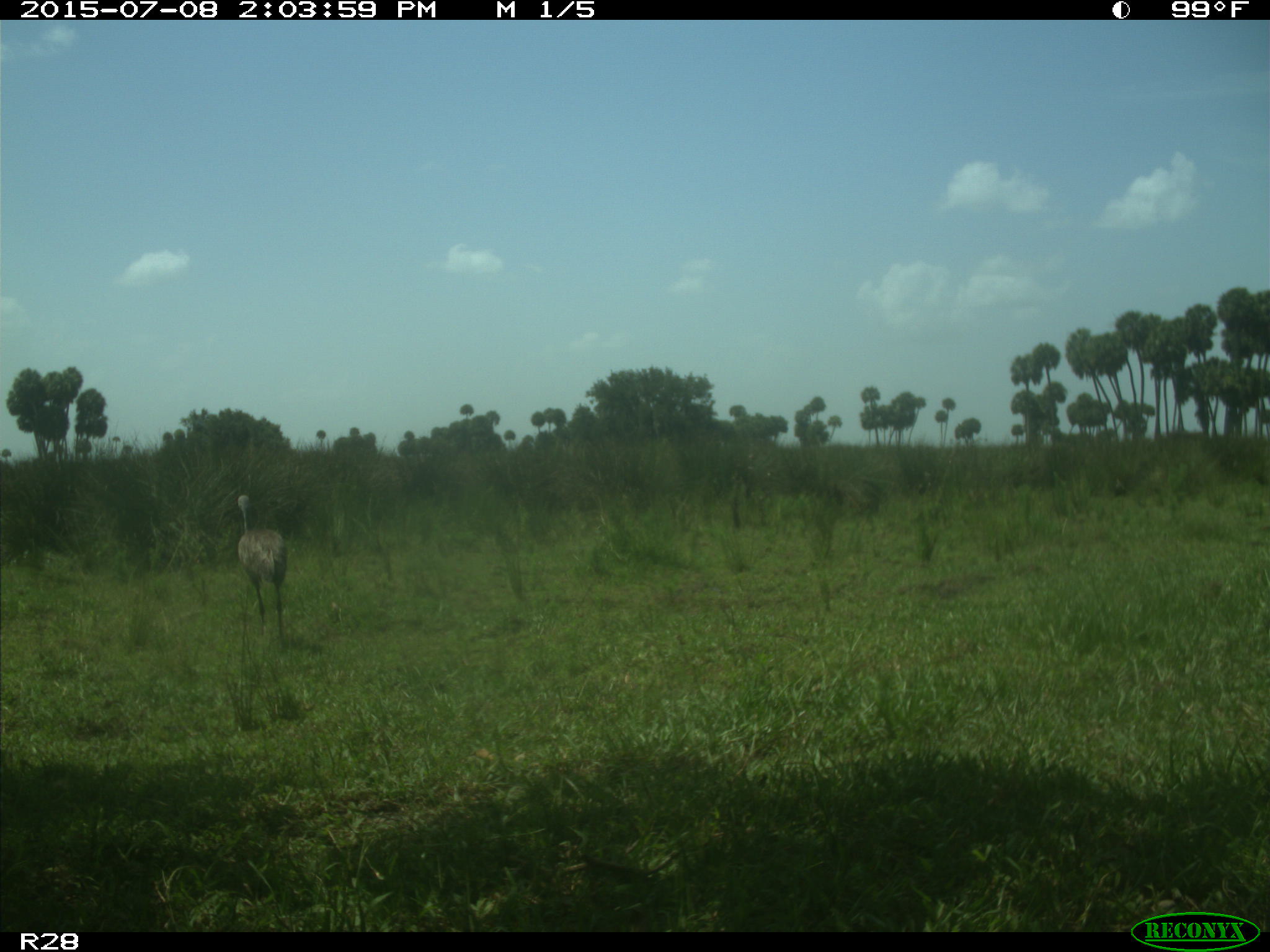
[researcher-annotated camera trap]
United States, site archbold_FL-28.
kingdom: Animalia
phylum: Chordata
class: Aves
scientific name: Aves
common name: birds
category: unidentified bird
Unidentified bird (birds) (Aves).